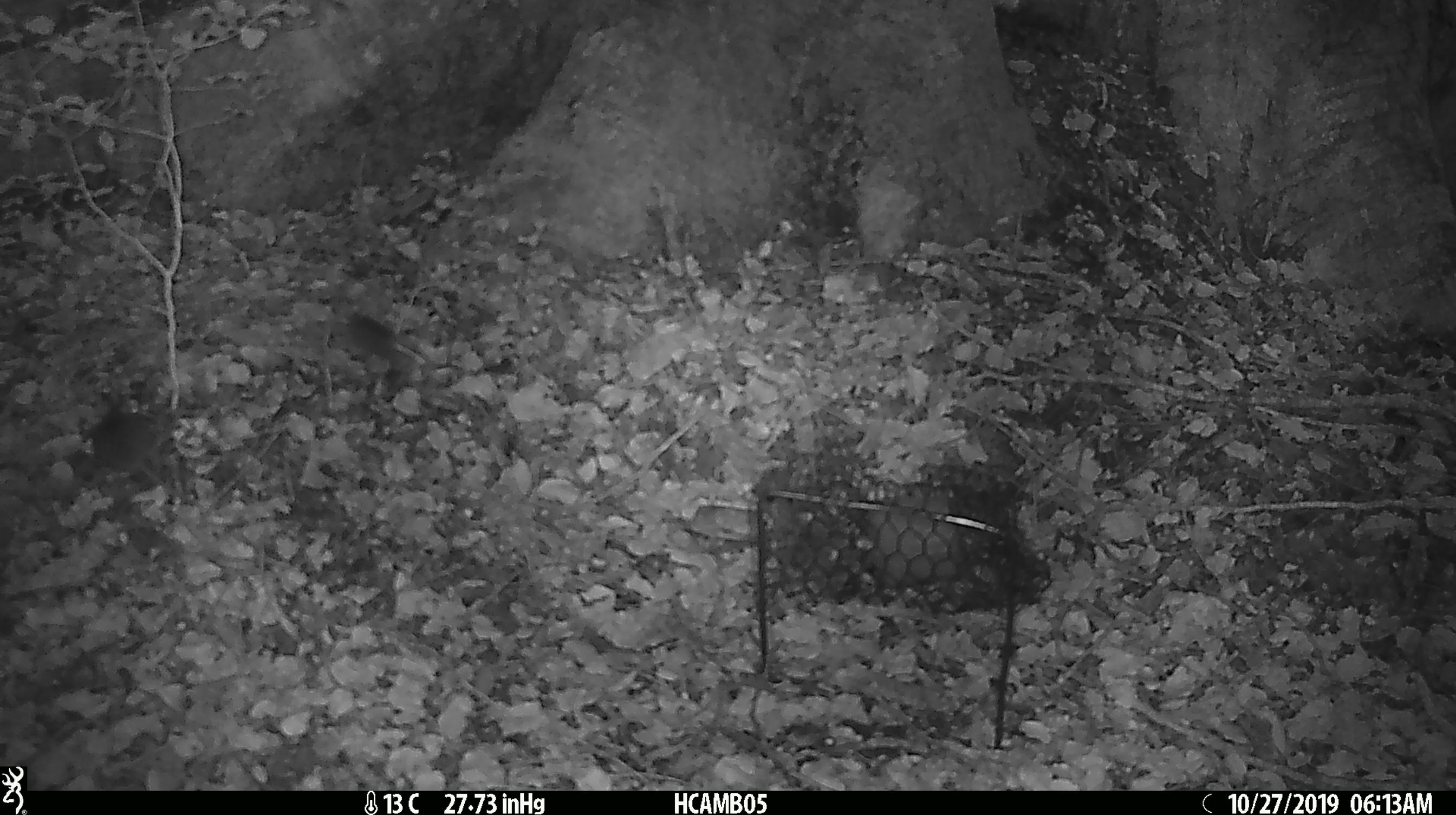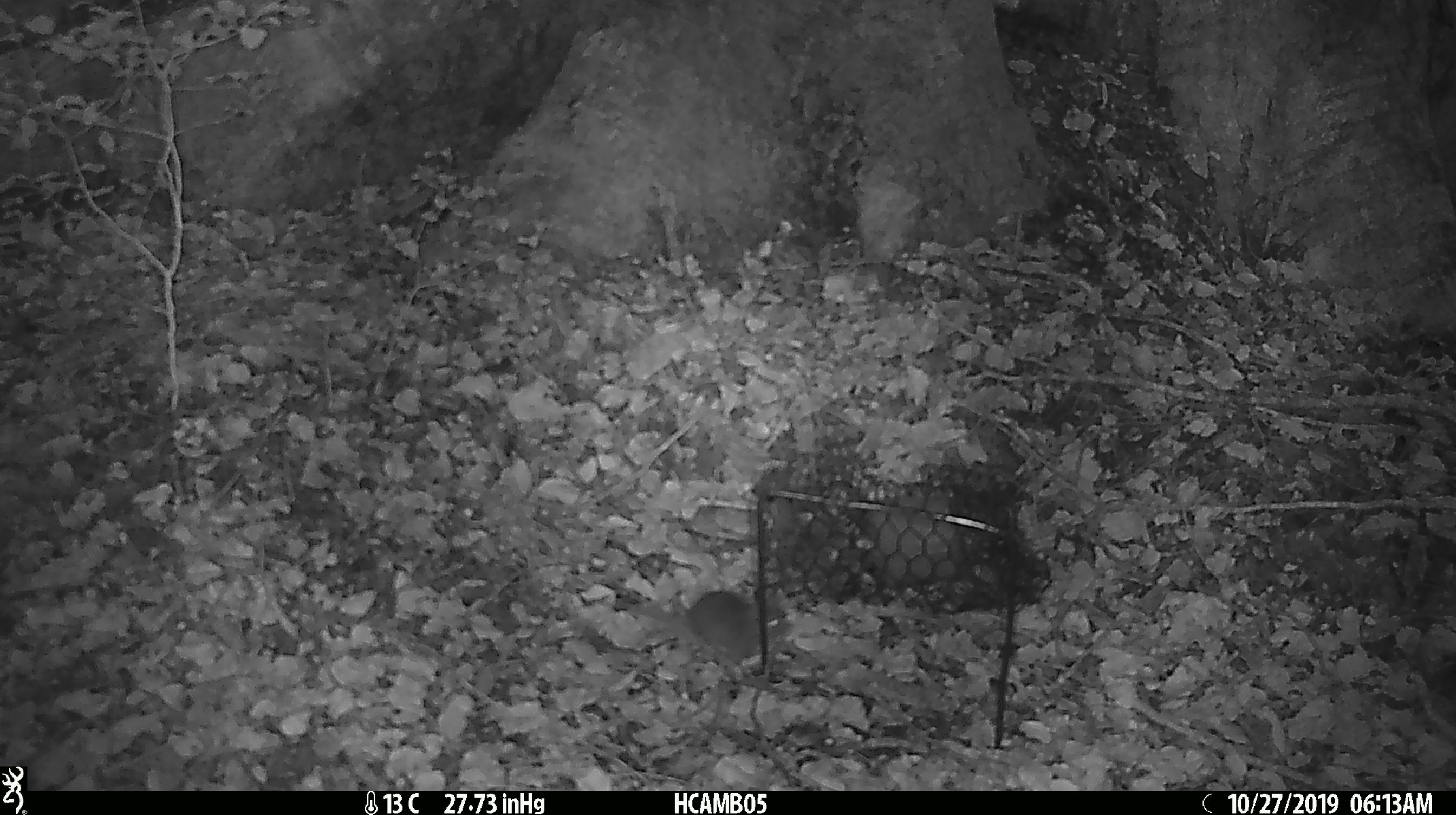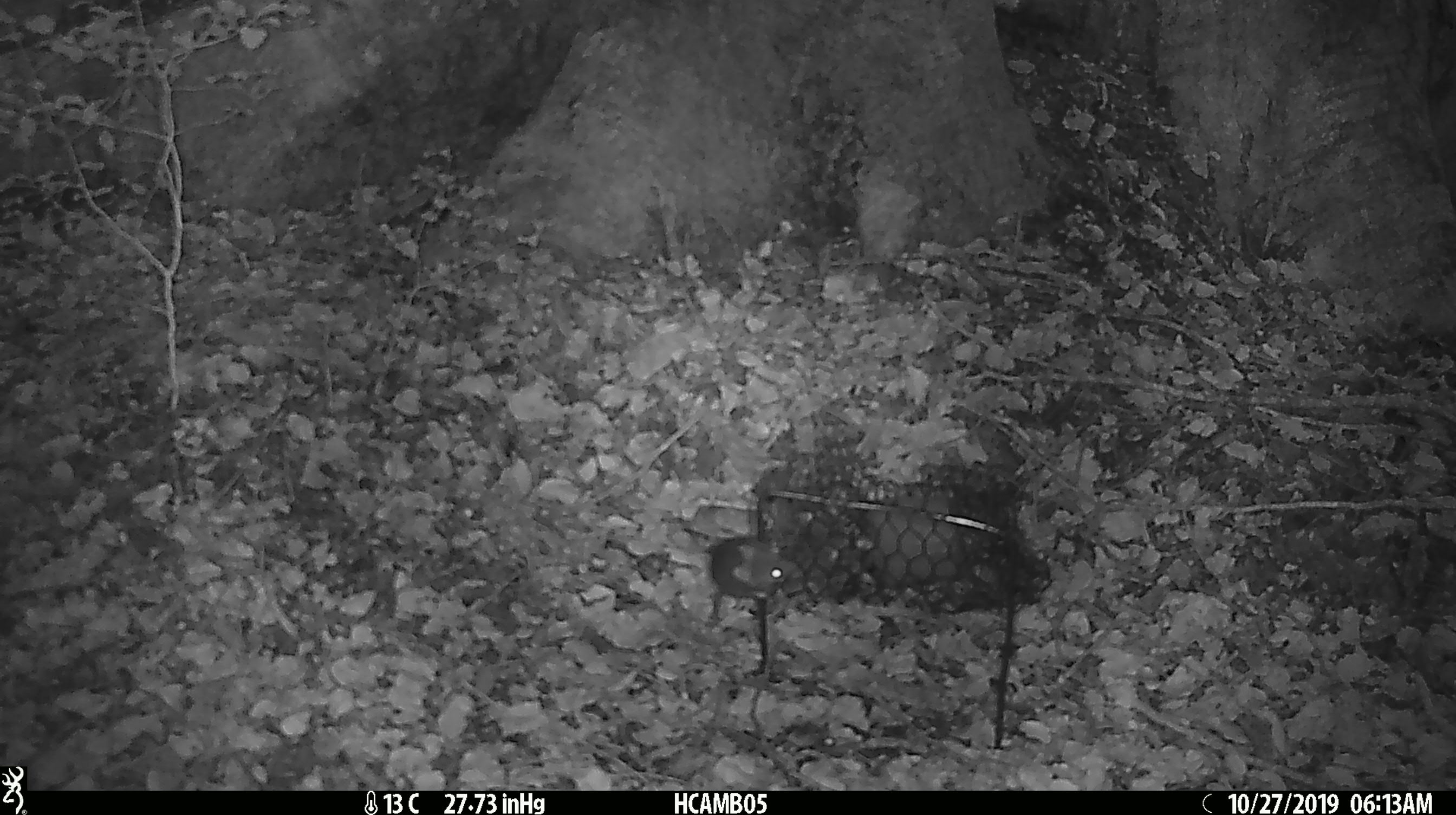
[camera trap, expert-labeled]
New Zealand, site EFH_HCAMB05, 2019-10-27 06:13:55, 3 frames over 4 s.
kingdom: Animalia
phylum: Chordata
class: Mammalia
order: Rodentia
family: Muridae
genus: Mus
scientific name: Mus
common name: mouse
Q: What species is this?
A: Mouse (Mus).